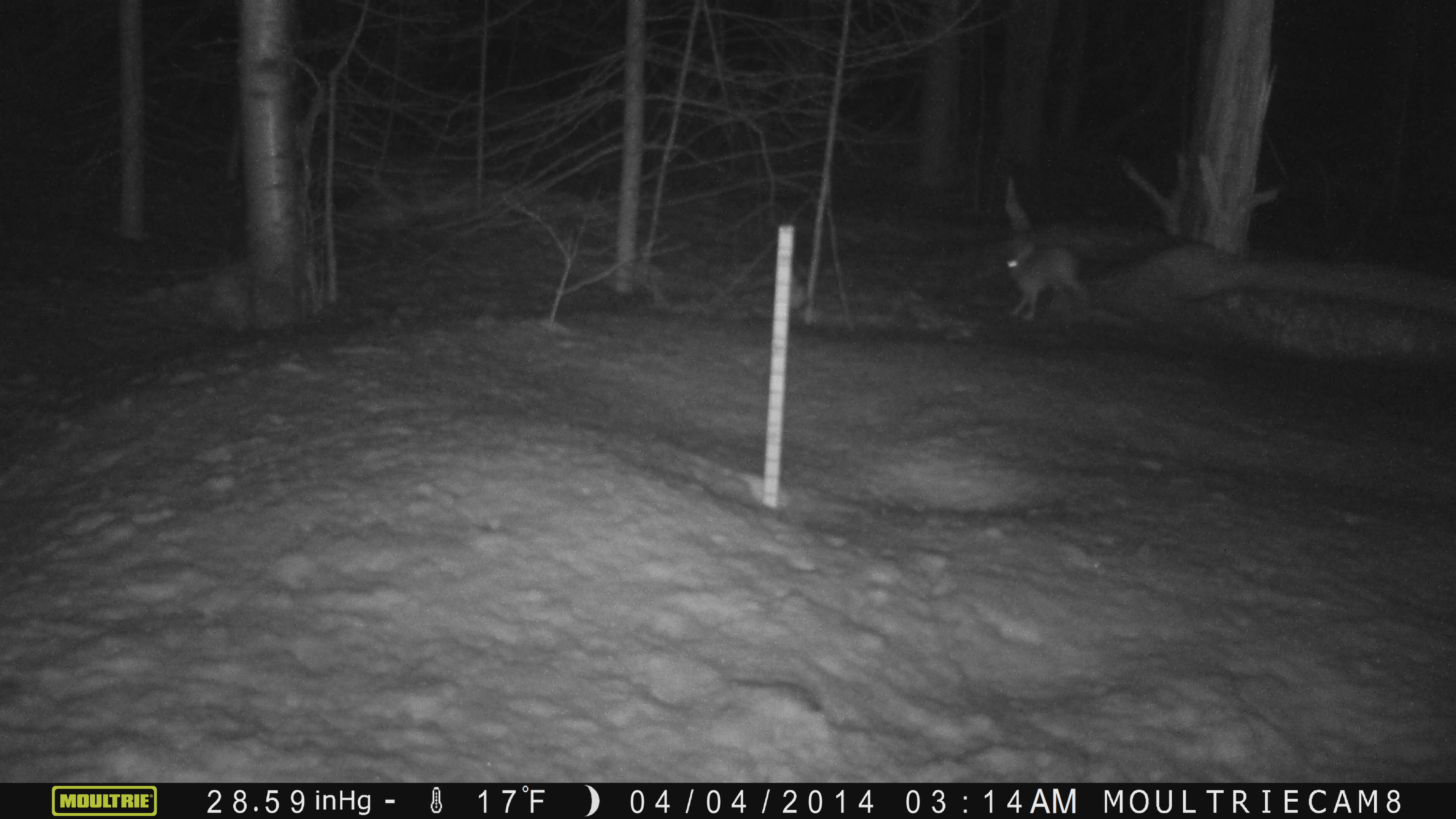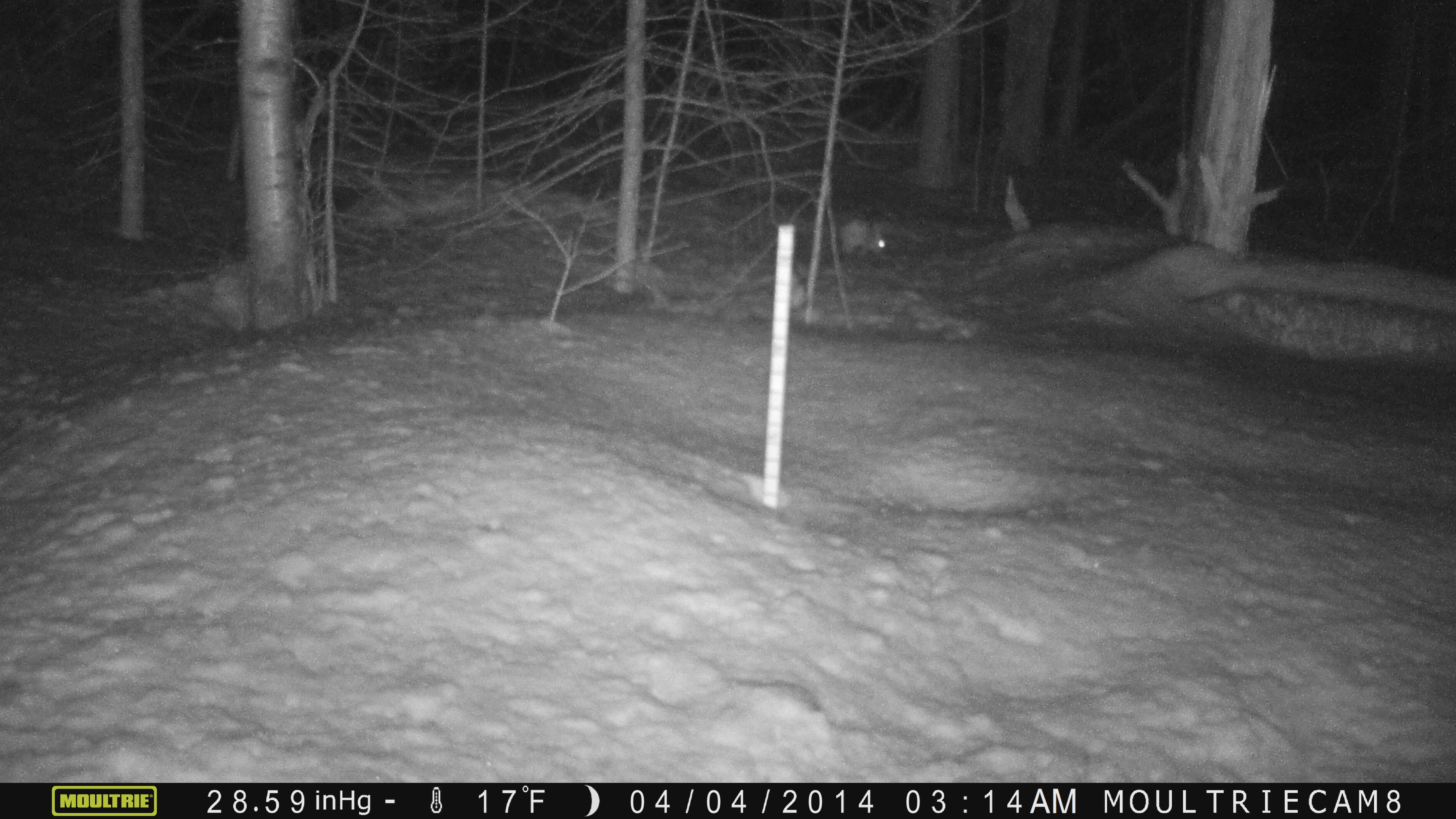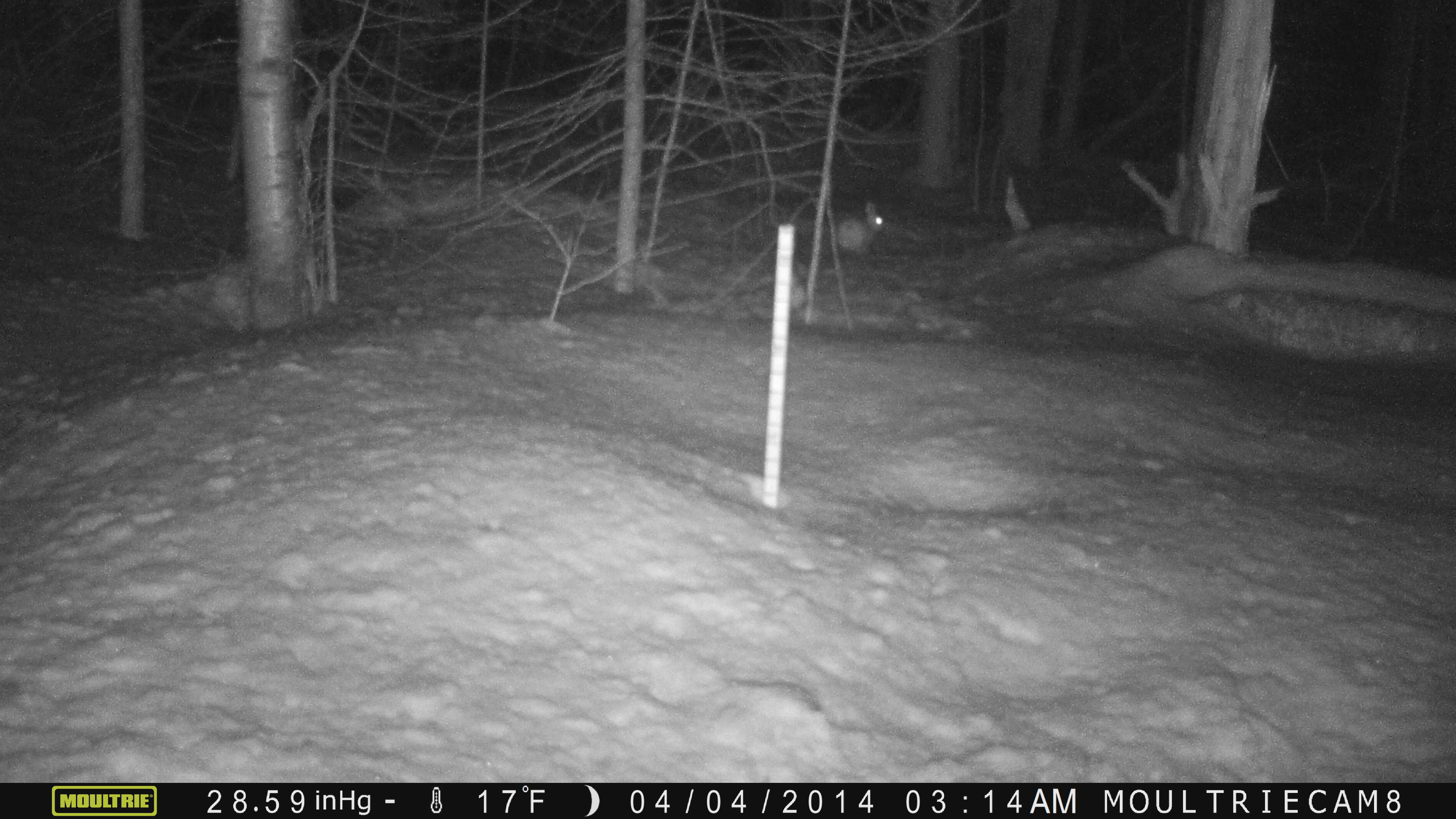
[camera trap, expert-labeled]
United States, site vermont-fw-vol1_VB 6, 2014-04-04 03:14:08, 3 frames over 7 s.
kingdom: Animalia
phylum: Chordata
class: Mammalia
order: Lagomorpha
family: Leporidae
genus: Lepus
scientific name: Lepus americanus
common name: snowshoe hare